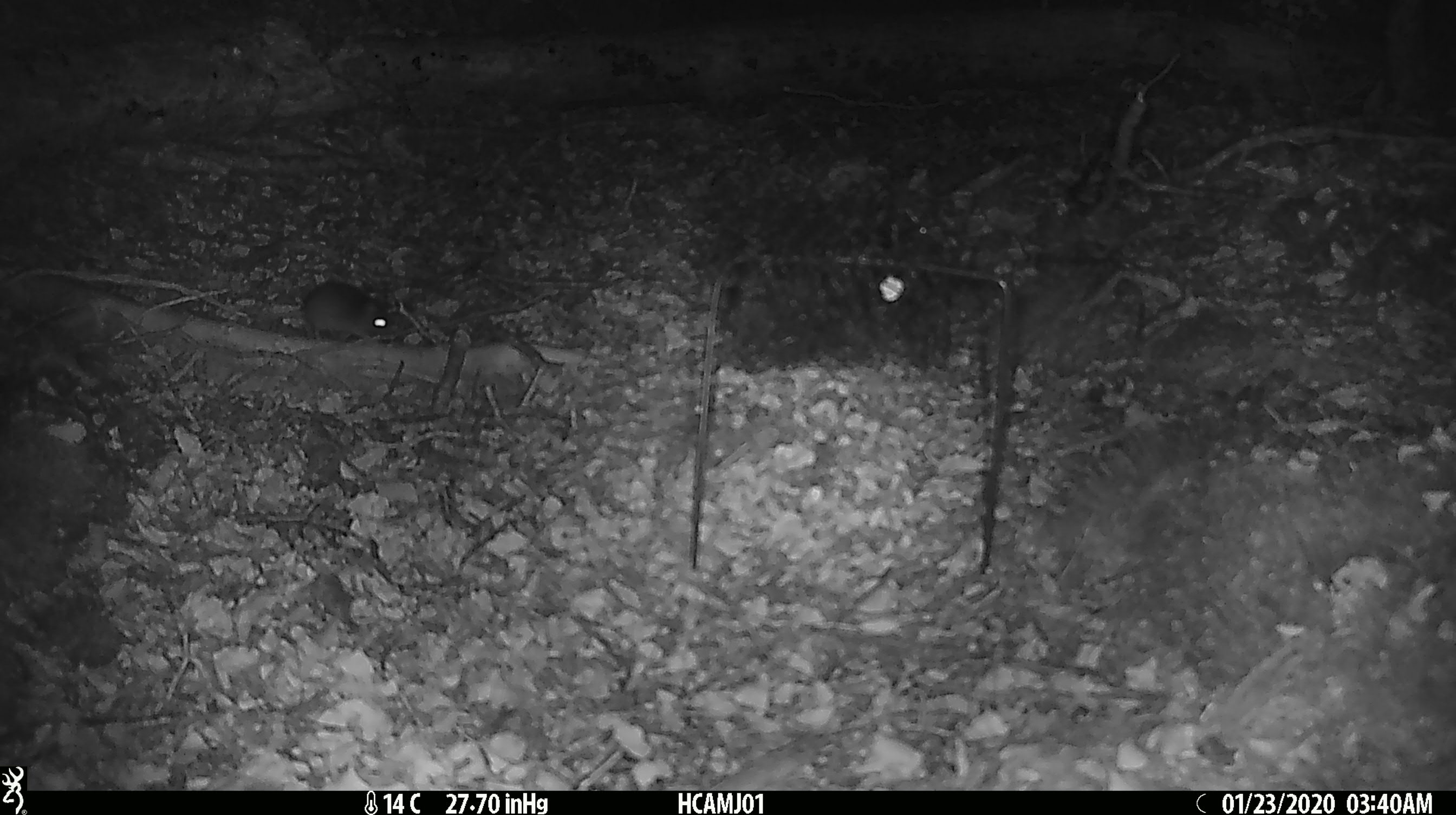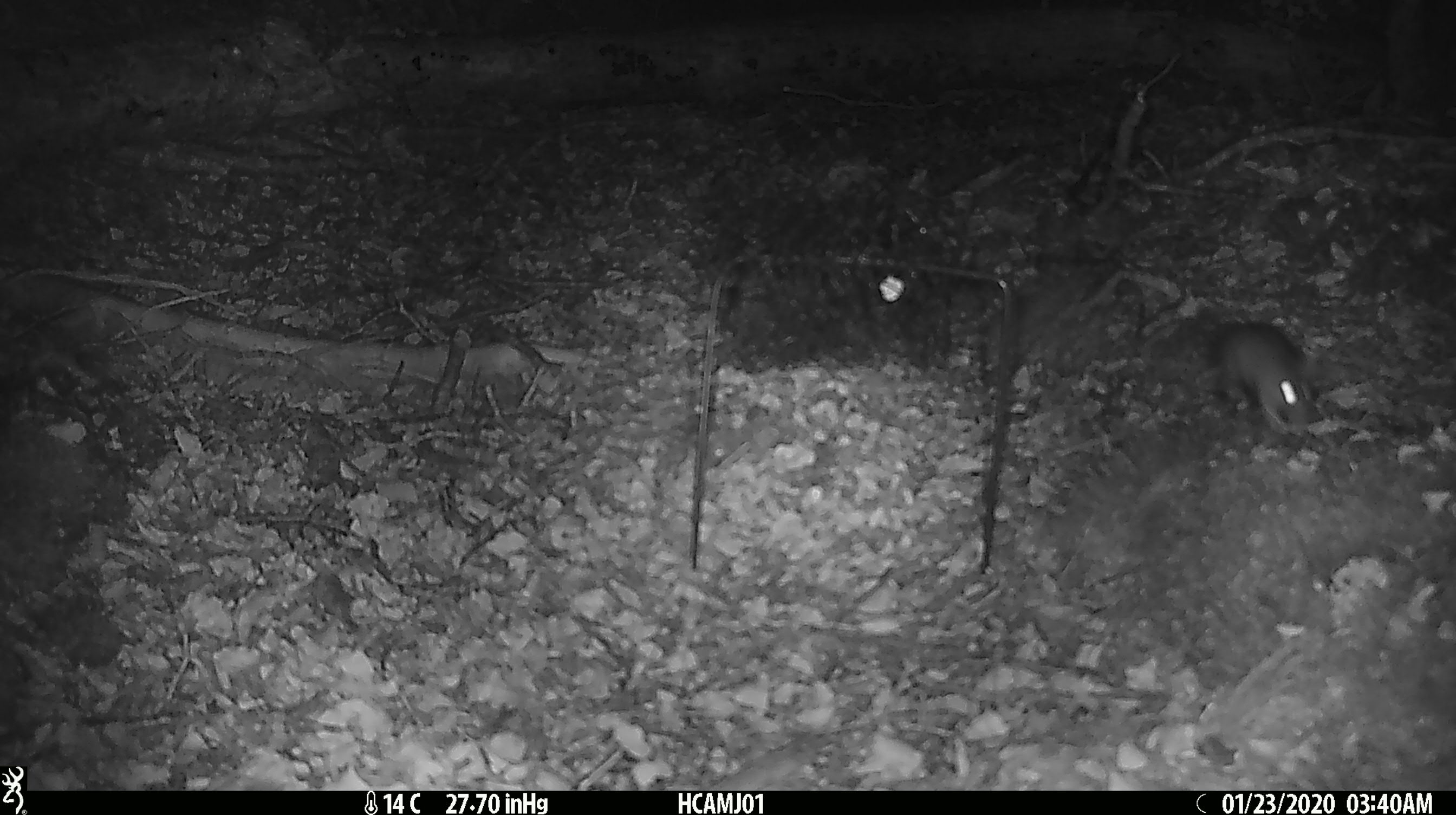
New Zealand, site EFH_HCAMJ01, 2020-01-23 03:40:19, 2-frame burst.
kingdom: Animalia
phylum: Chordata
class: Mammalia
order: Rodentia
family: Muridae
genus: Mus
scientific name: Mus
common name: mouse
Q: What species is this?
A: Mouse (Mus).